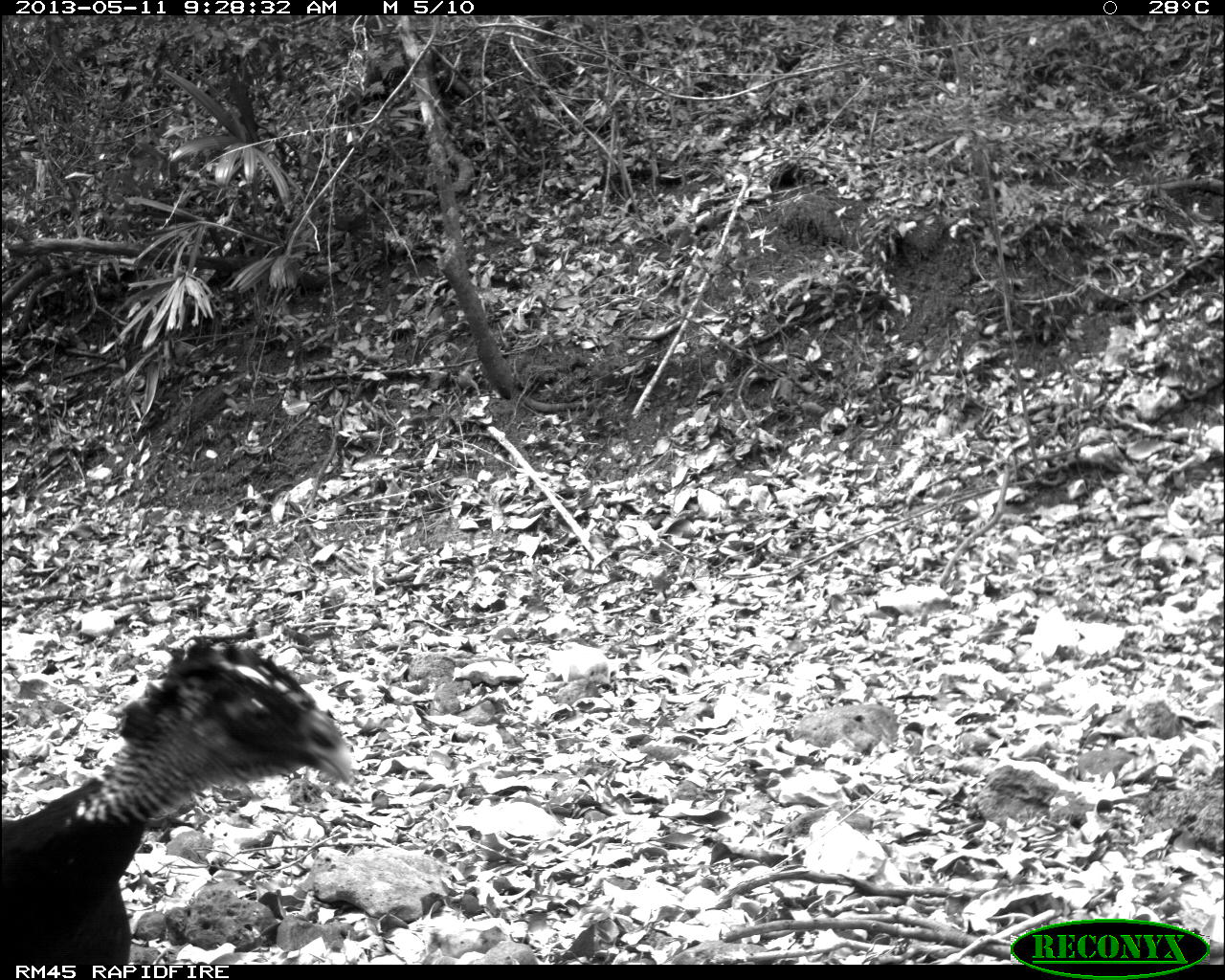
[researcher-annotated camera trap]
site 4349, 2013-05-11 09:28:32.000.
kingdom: Animalia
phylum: Chordata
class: Aves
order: Galliformes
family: Cracidae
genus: Crax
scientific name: Crax rubra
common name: great curassow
Crax rubra (great curassow), count 1, sex female.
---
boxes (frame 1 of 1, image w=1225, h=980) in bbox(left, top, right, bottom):
crax rubra: bbox(2, 626, 349, 964)